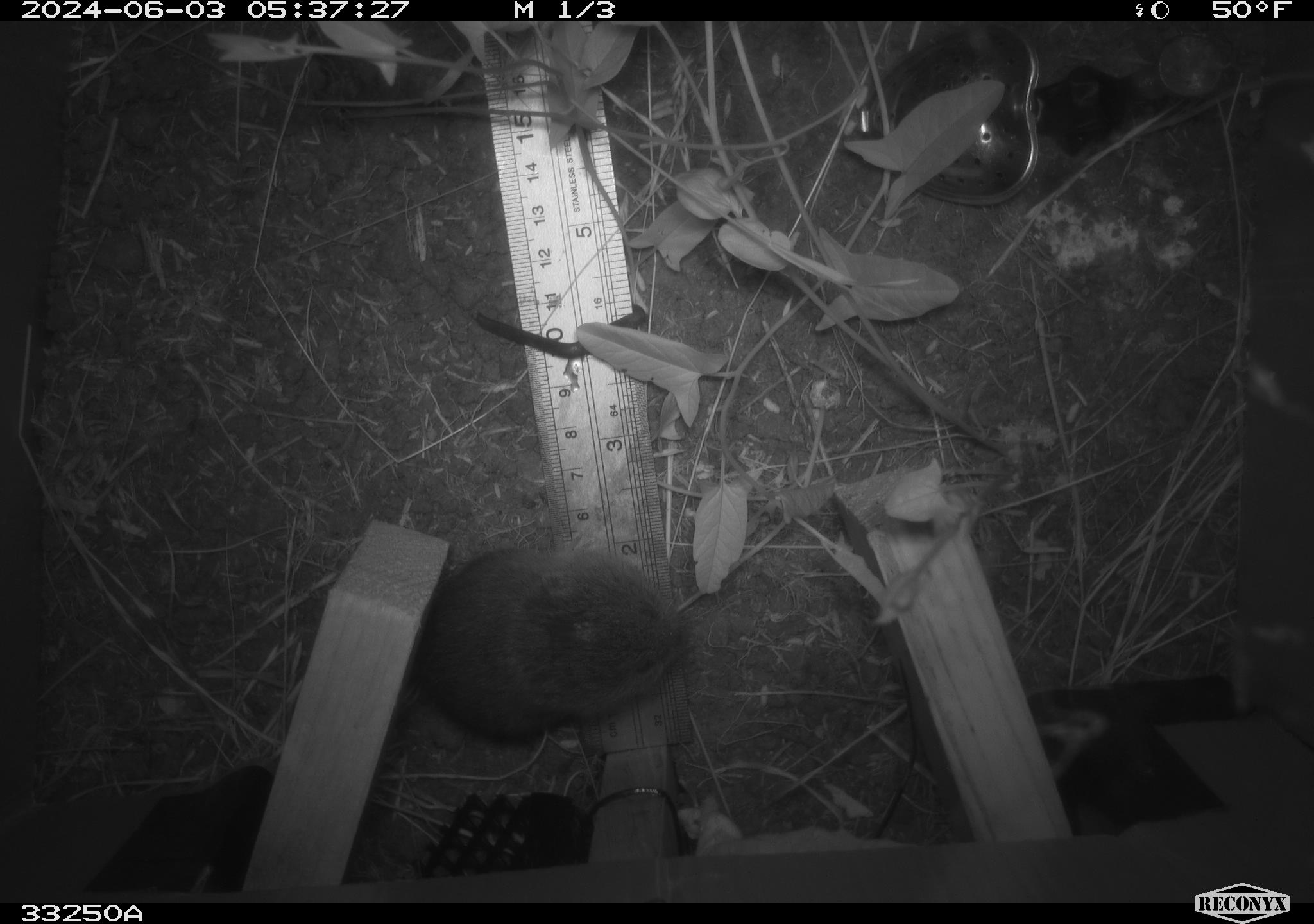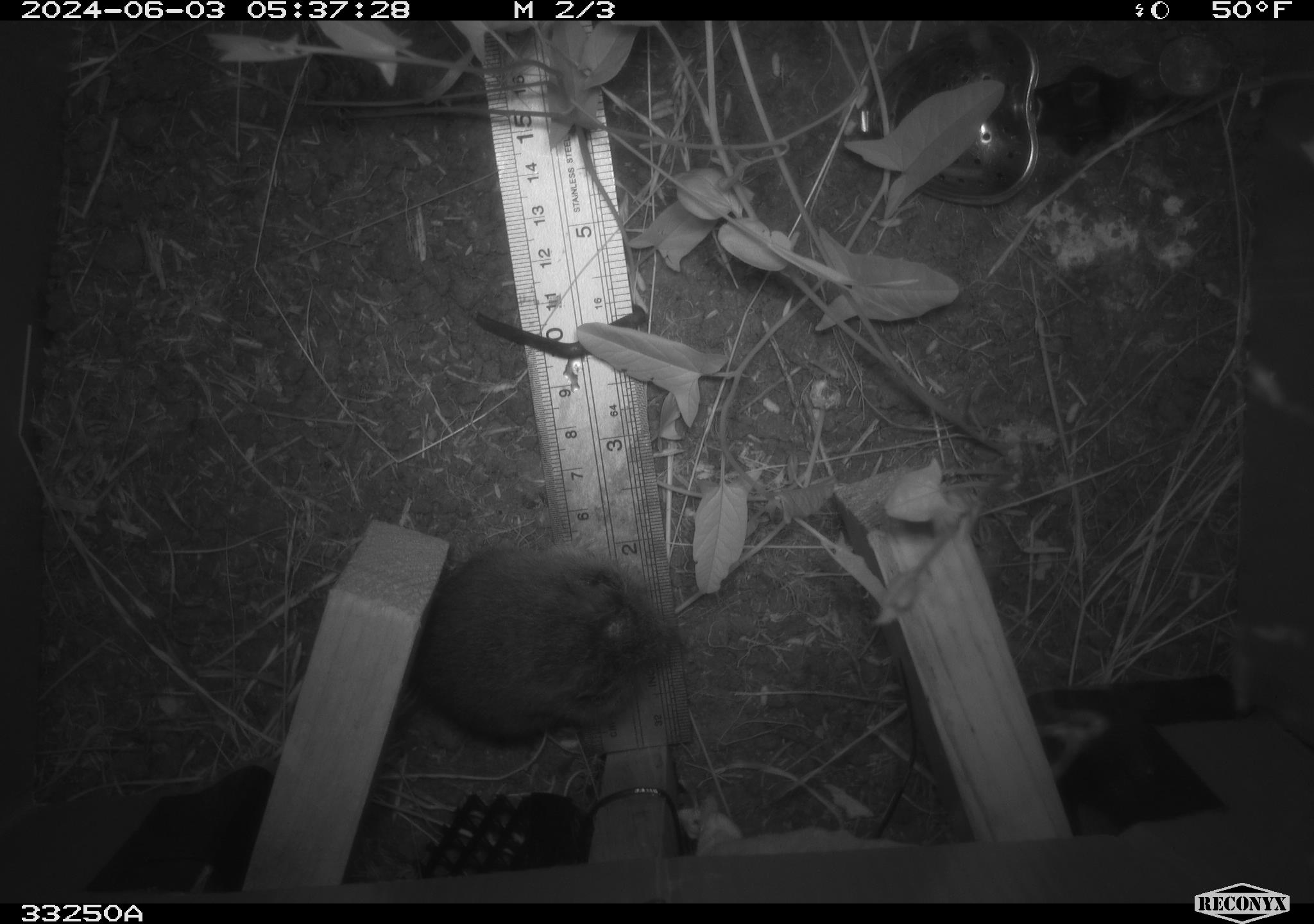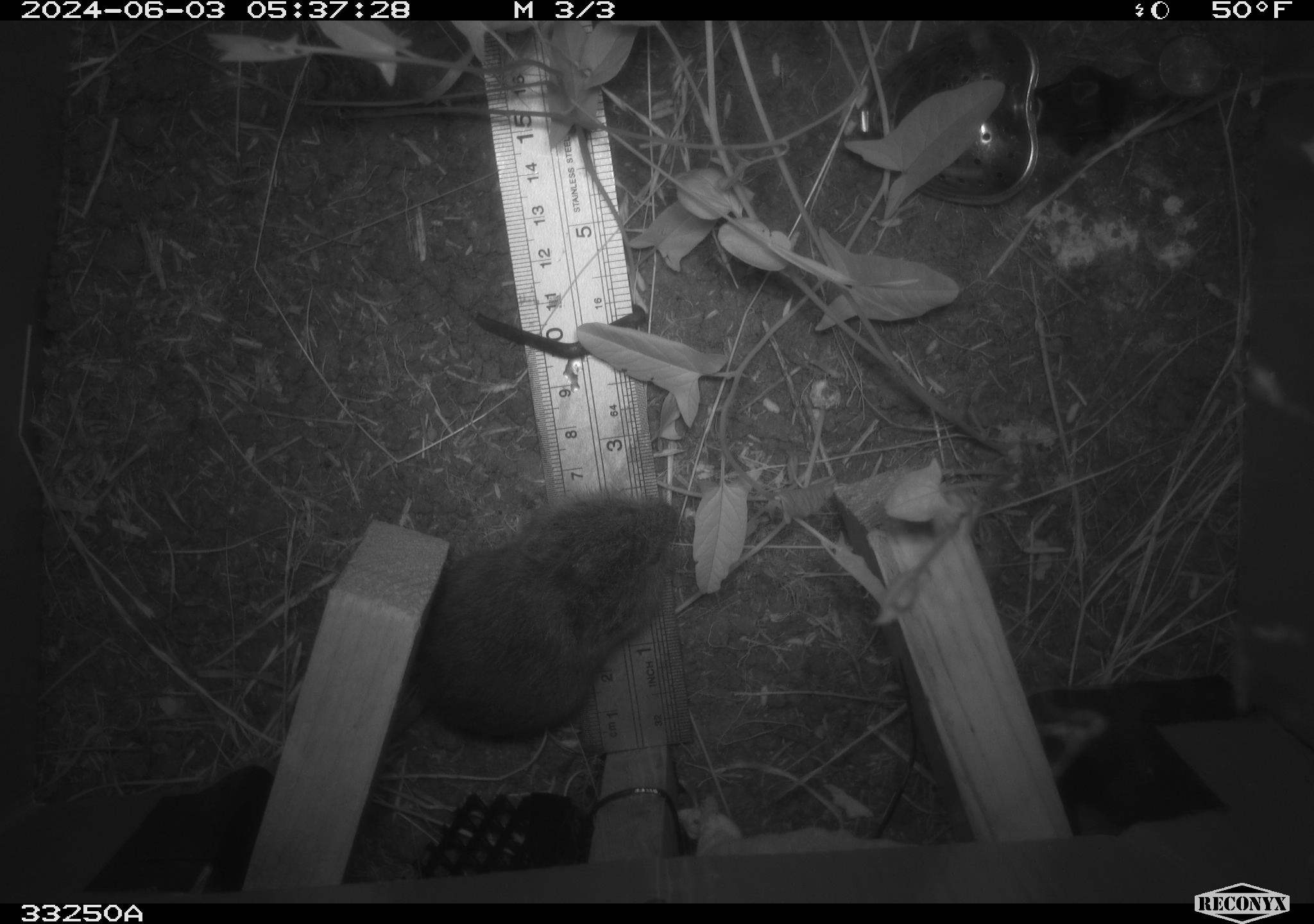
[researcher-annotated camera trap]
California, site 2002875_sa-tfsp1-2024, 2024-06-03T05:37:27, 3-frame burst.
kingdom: Animalia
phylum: Chordata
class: Mammalia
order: Rodentia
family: Cricetidae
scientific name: Arvicolinae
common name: voles, lemmings, and muskrats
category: arvicolinae subfamily